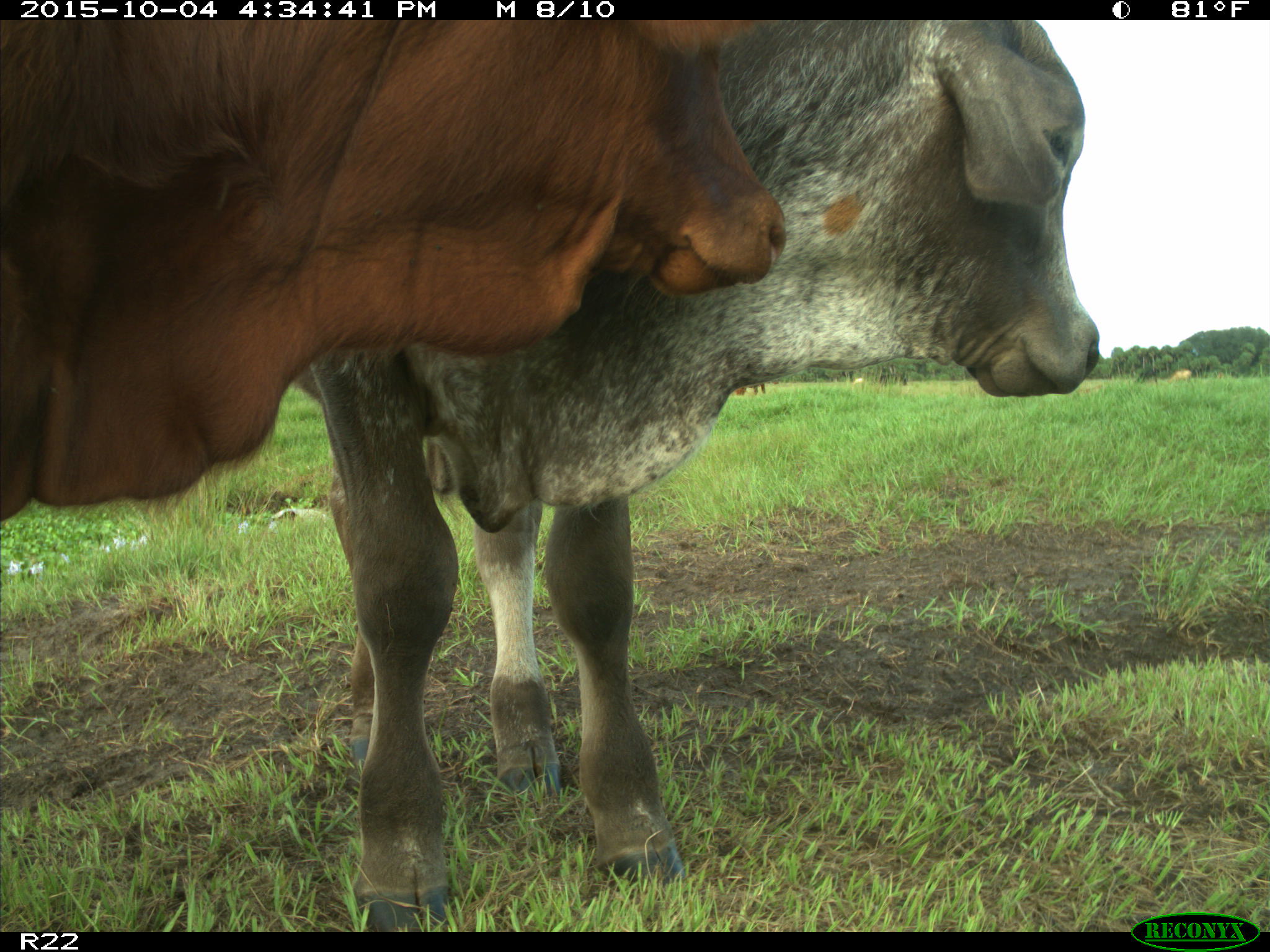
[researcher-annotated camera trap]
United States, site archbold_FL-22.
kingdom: Animalia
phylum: Chordata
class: Mammalia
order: Artiodactyla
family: Bovidae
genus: Bos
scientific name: Bos taurus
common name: domestic cow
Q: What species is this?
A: Bos taurus (domestic cow).